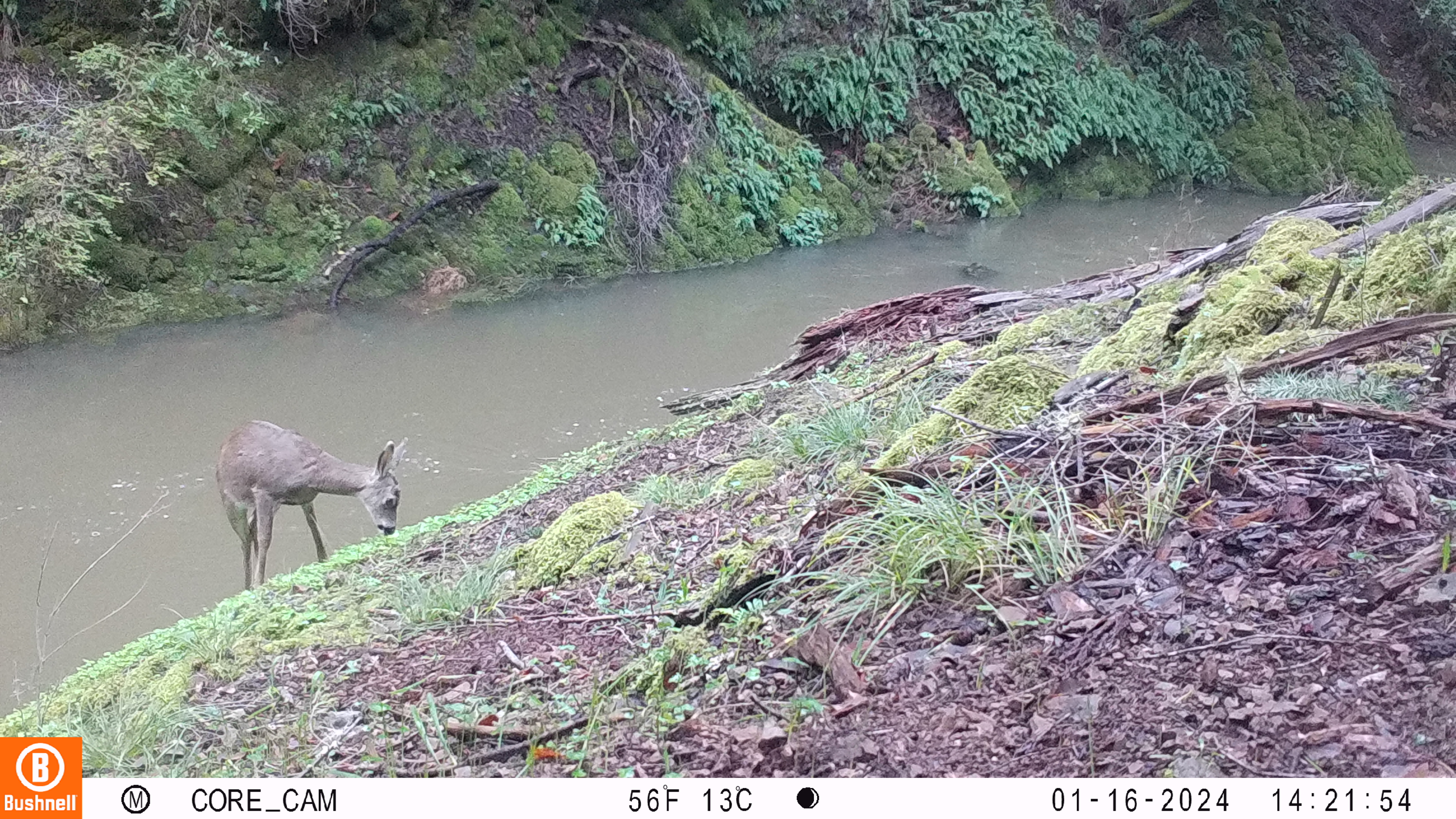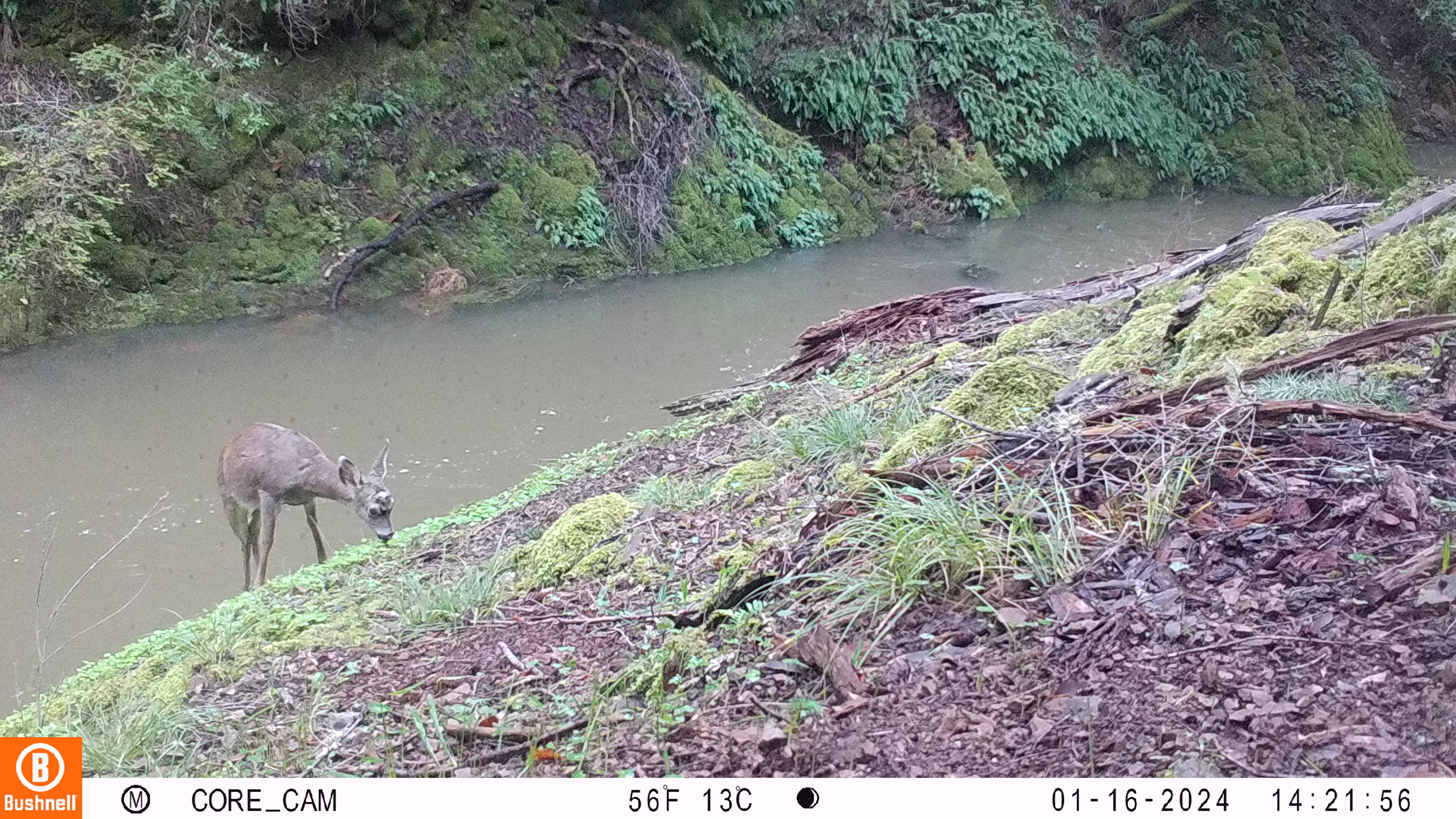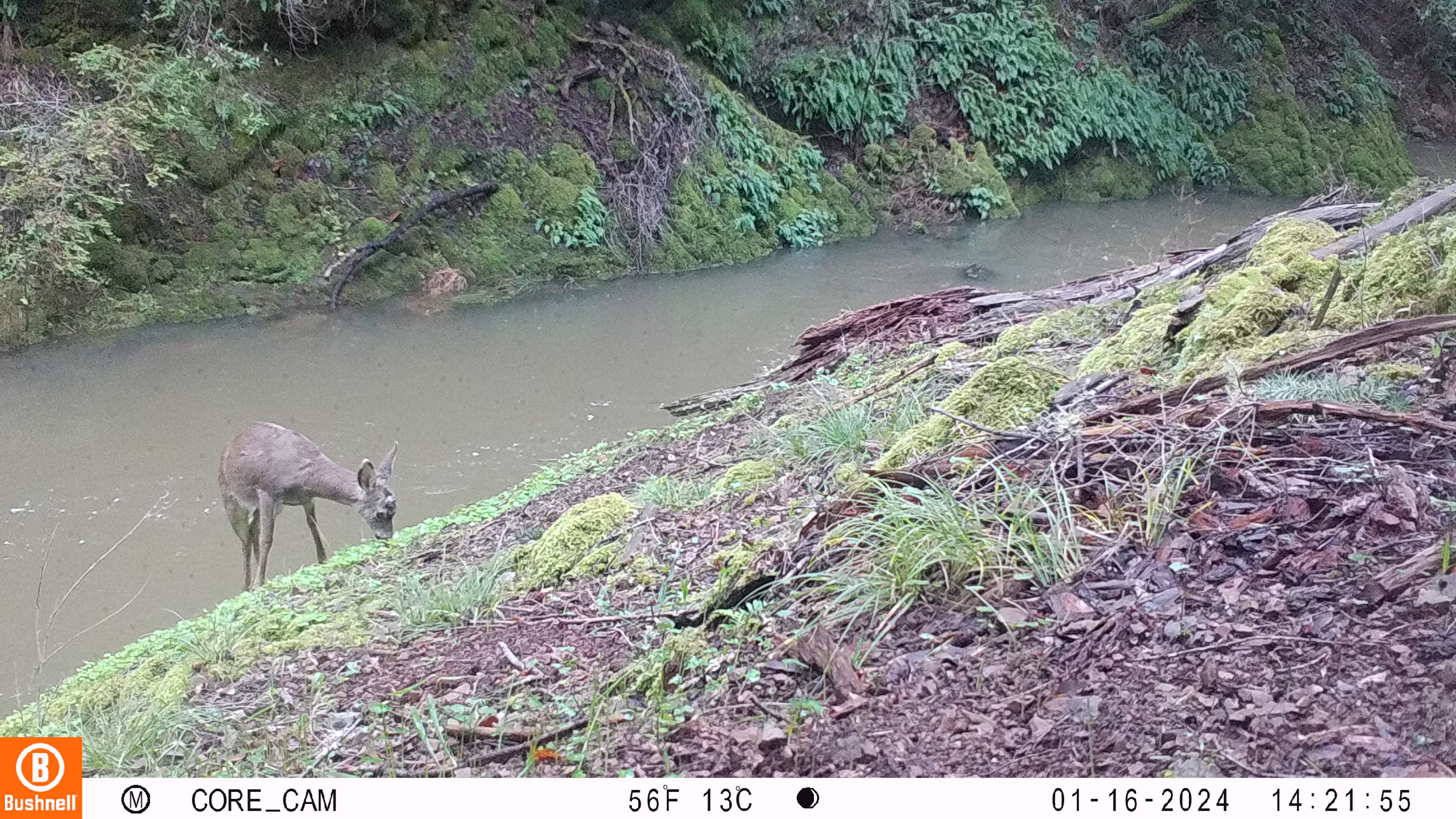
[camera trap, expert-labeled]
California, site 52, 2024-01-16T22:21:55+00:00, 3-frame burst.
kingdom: Animalia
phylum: Chordata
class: Mammalia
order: Artiodactyla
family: Cervidae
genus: Odocoileus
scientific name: Odocoileus hemionus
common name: mule deer